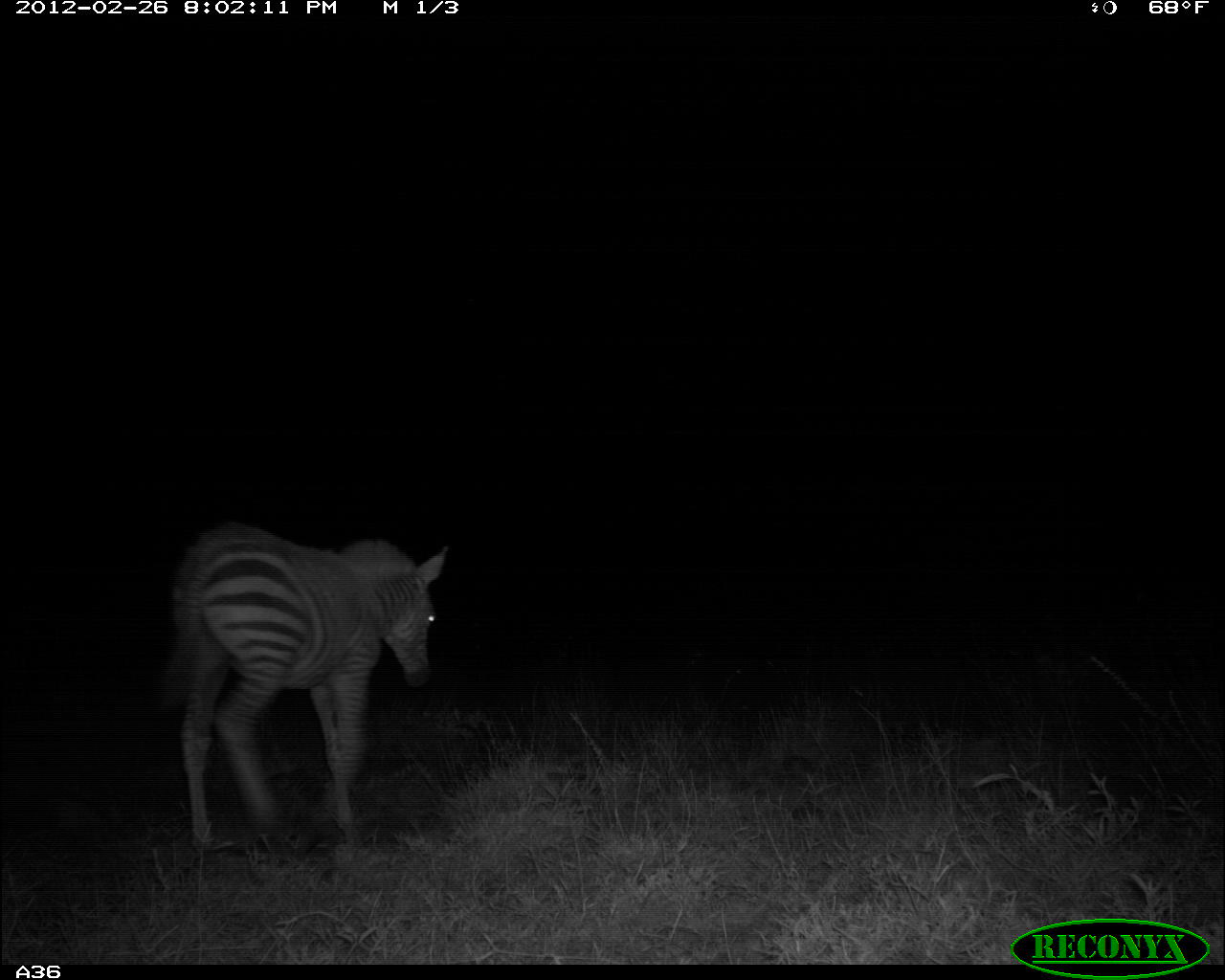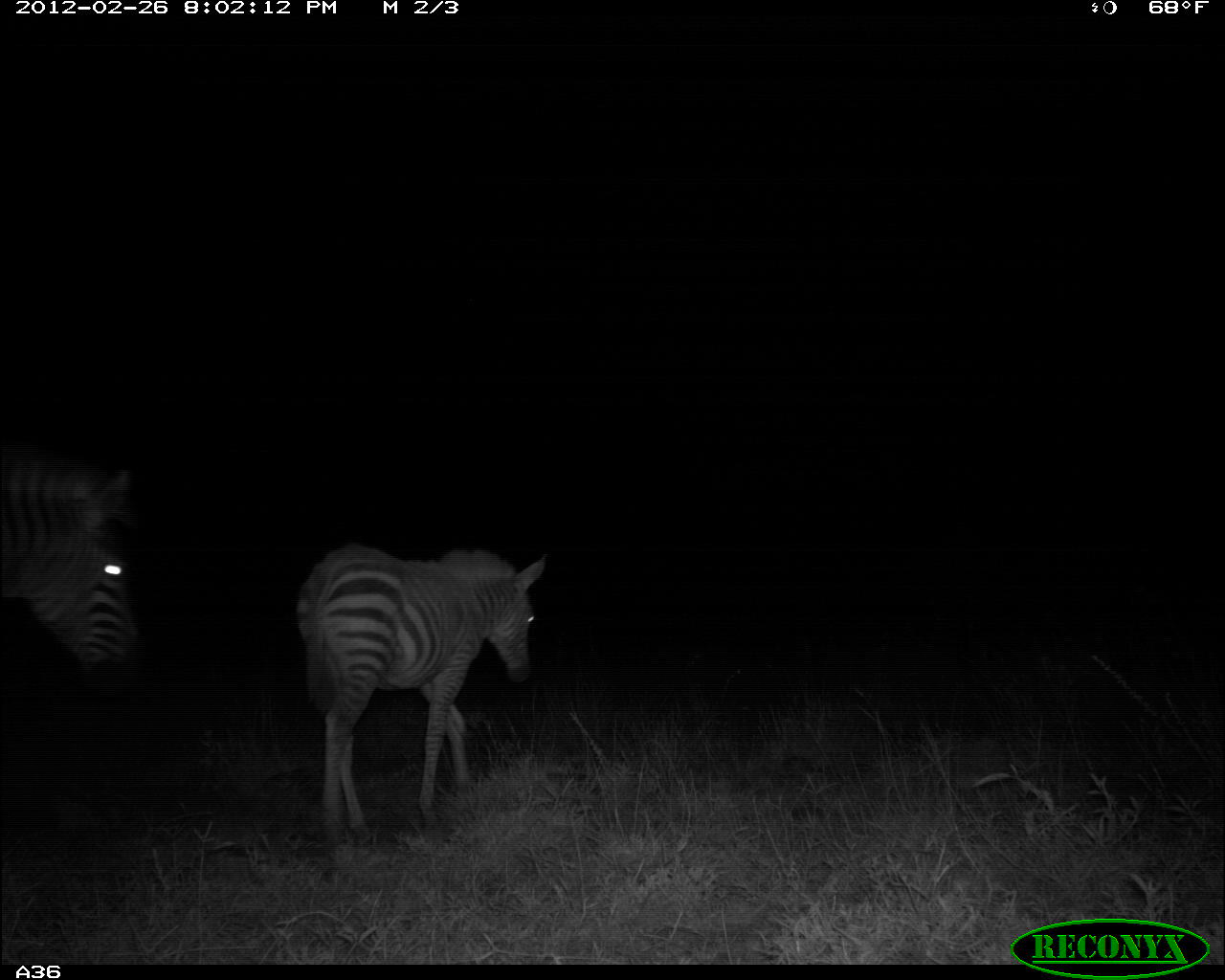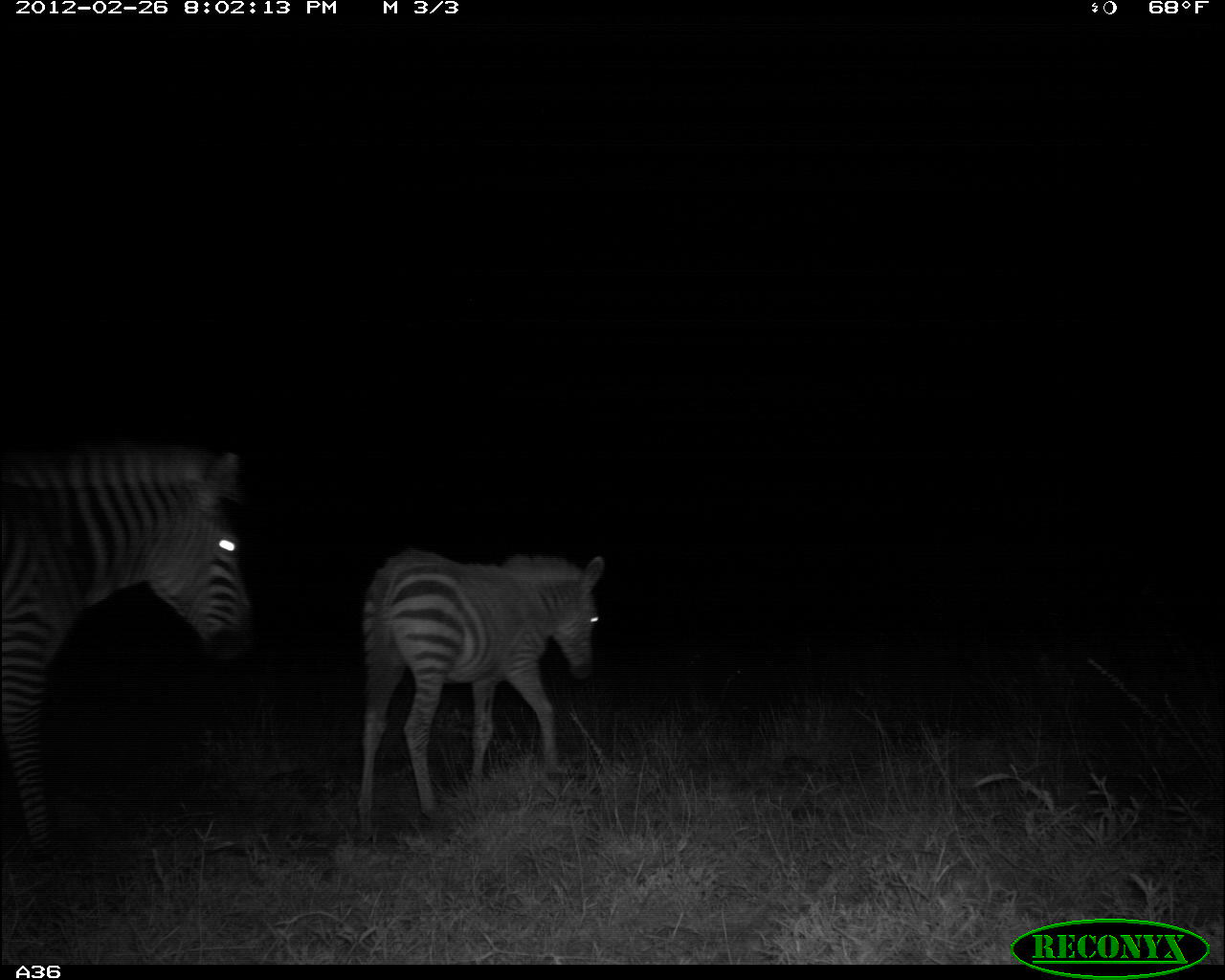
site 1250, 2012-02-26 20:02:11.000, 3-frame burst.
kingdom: Animalia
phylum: Chordata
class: Mammalia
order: Perissodactyla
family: Equidae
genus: Equus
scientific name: Equus quagga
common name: plains zebra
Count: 1.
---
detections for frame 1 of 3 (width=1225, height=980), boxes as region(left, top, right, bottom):
equus quagga: region(148, 518, 448, 857)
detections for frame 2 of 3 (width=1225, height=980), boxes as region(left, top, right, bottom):
equus quagga: region(292, 539, 545, 849); region(1, 439, 147, 698)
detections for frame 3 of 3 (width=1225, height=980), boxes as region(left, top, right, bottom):
equus quagga: region(0, 441, 279, 916); region(355, 544, 615, 859)